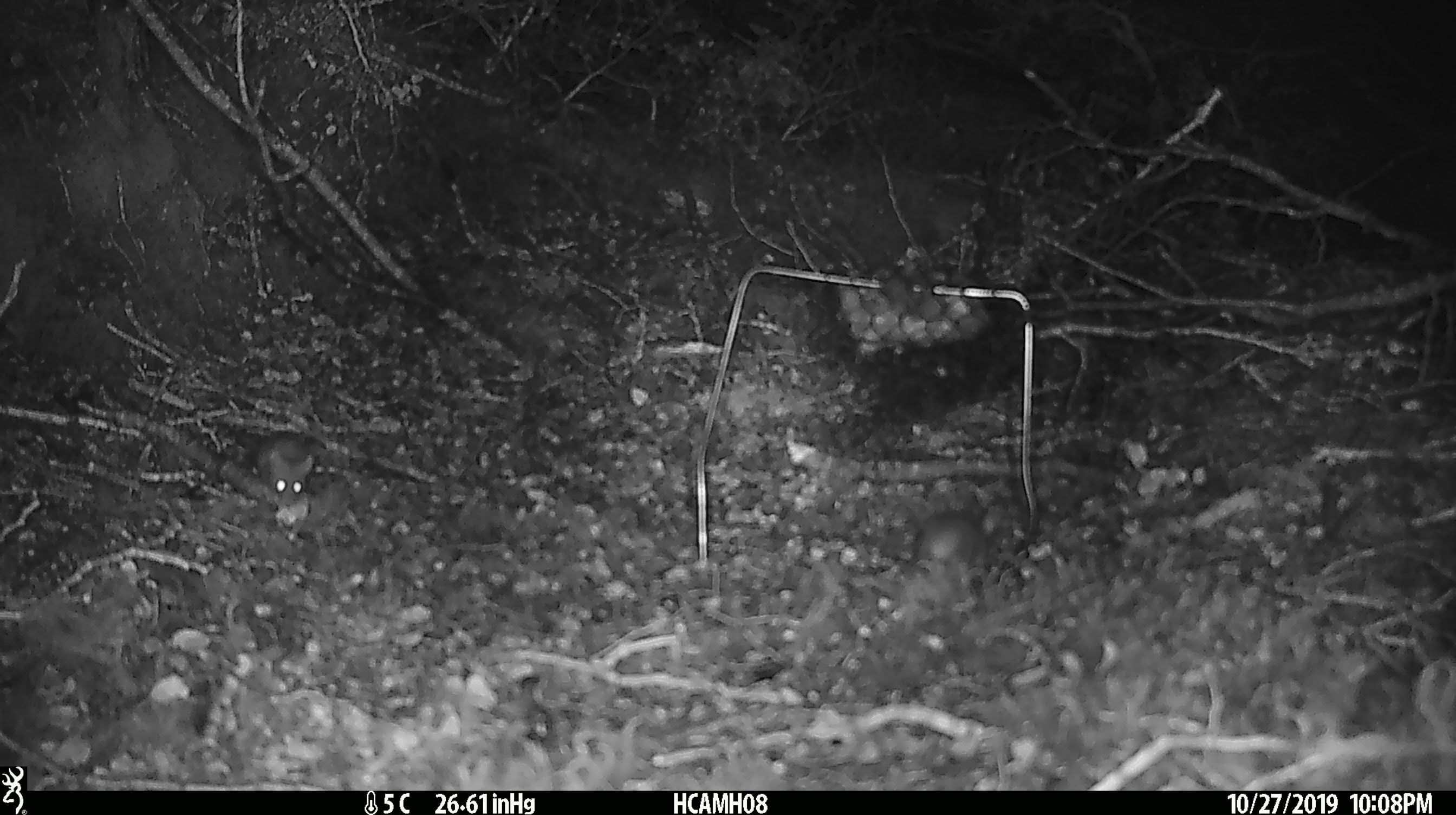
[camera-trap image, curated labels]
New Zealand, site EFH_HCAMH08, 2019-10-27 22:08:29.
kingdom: Animalia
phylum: Chordata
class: Mammalia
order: Rodentia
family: Muridae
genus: Mus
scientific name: Mus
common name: mouse